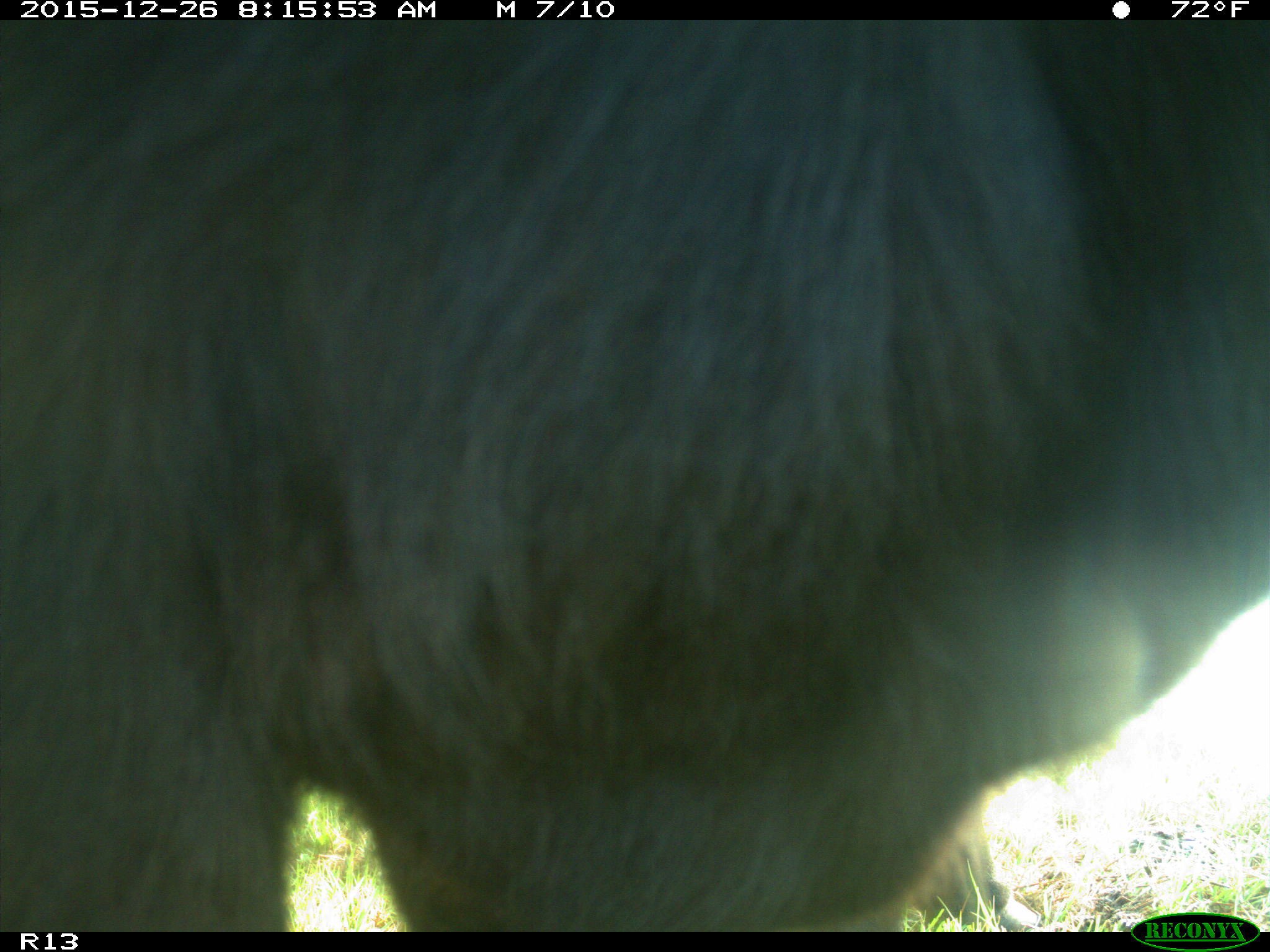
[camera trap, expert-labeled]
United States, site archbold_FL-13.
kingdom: Animalia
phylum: Chordata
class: Mammalia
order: Artiodactyla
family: Bovidae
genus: Bos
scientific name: Bos taurus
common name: domestic cow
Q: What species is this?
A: Bos taurus (domestic cow).